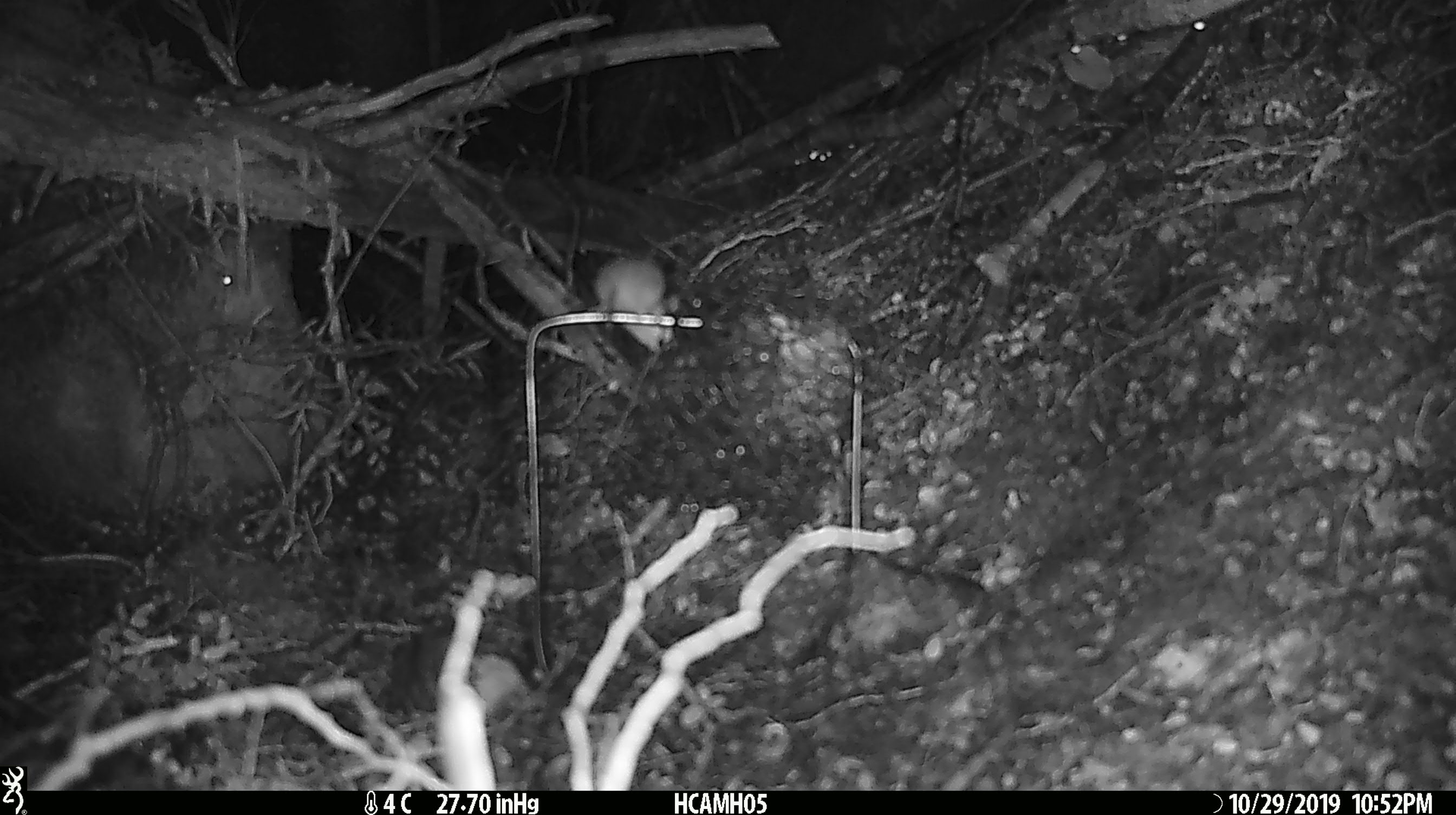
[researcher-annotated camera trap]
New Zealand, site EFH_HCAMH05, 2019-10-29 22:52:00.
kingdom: Animalia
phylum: Chordata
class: Mammalia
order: Rodentia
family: Muridae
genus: Mus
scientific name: Mus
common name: mouse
Mouse (Mus).